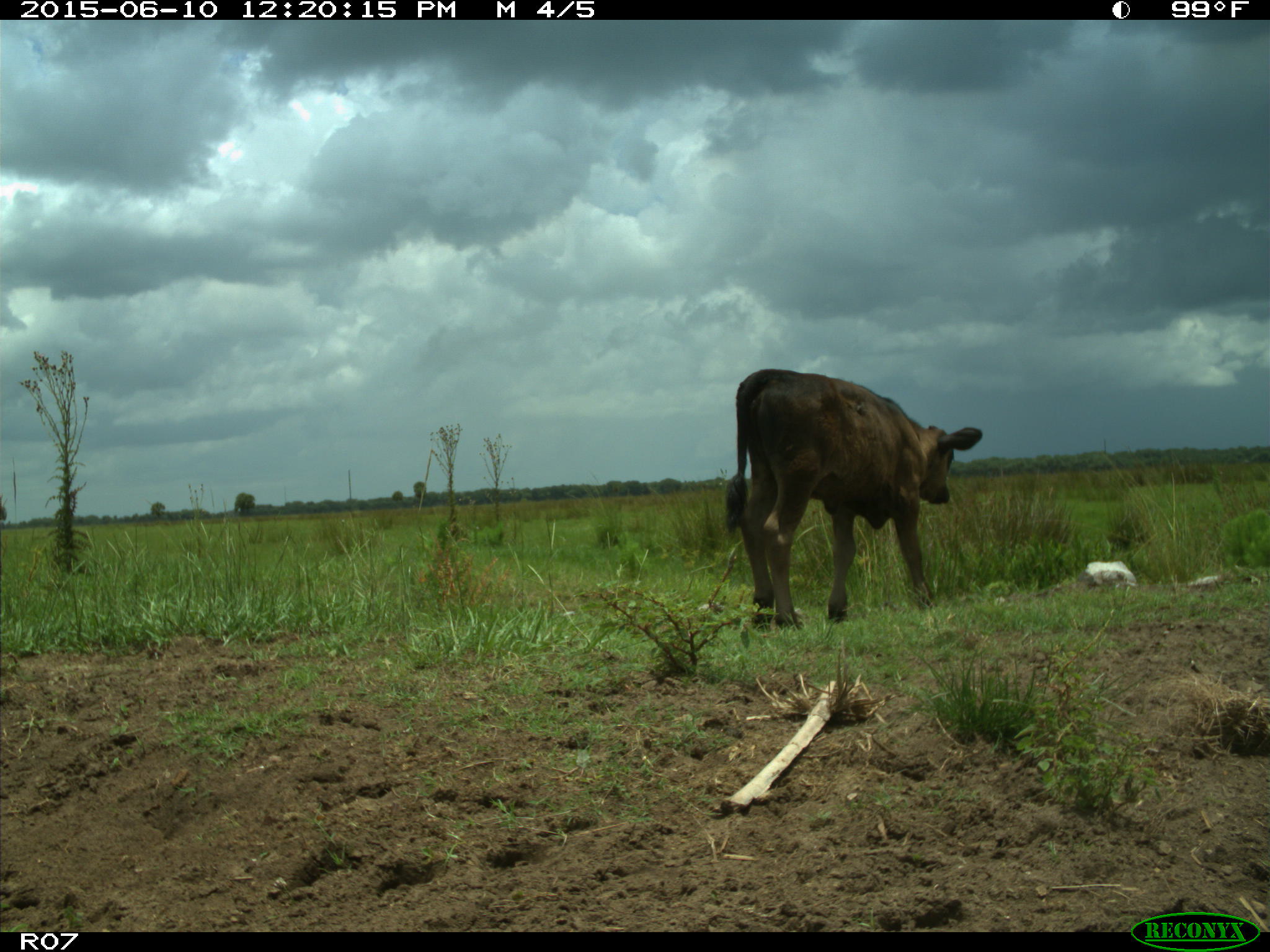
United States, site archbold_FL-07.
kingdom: Animalia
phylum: Chordata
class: Mammalia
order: Artiodactyla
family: Bovidae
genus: Bos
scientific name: Bos taurus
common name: domestic cow